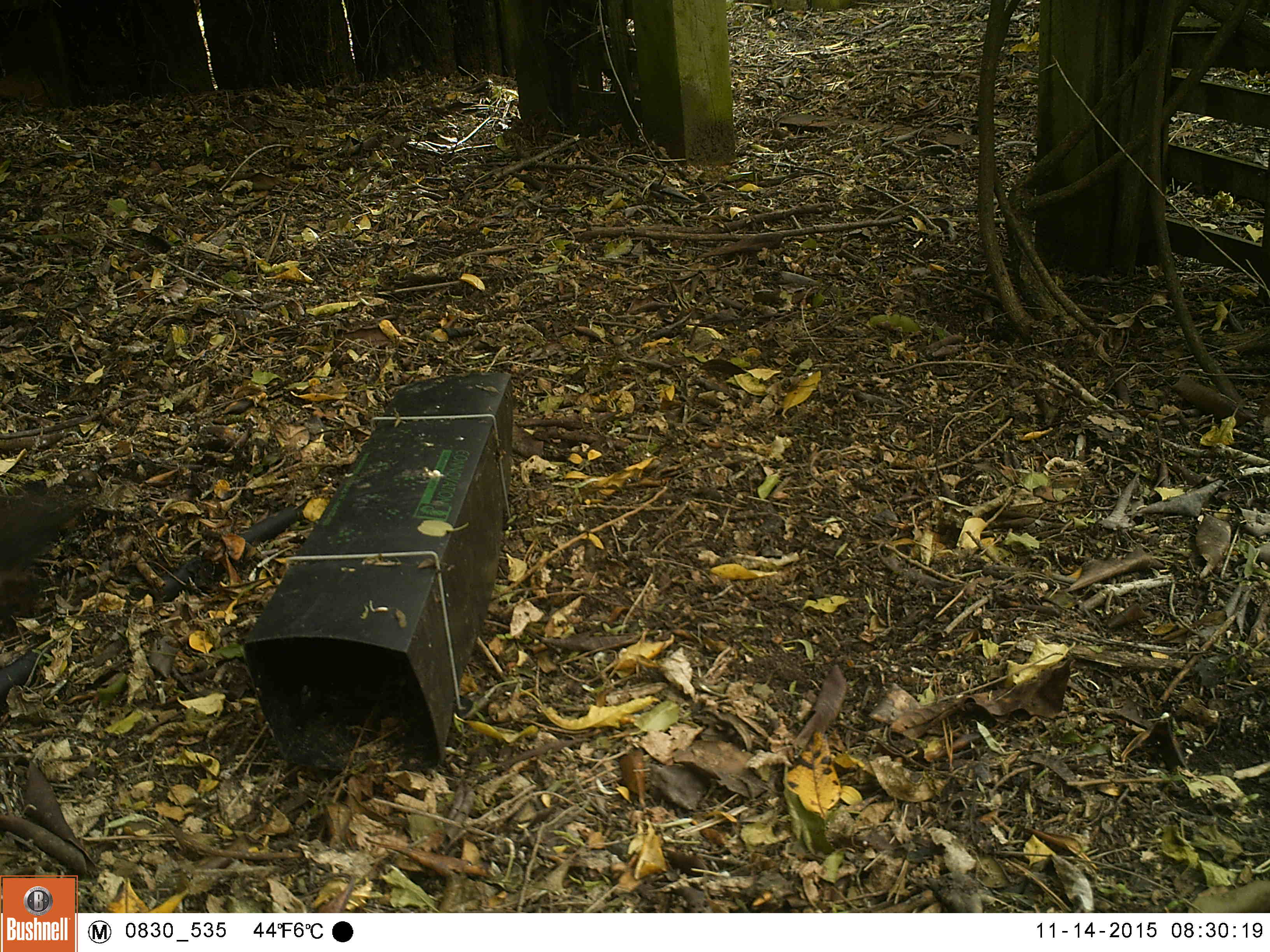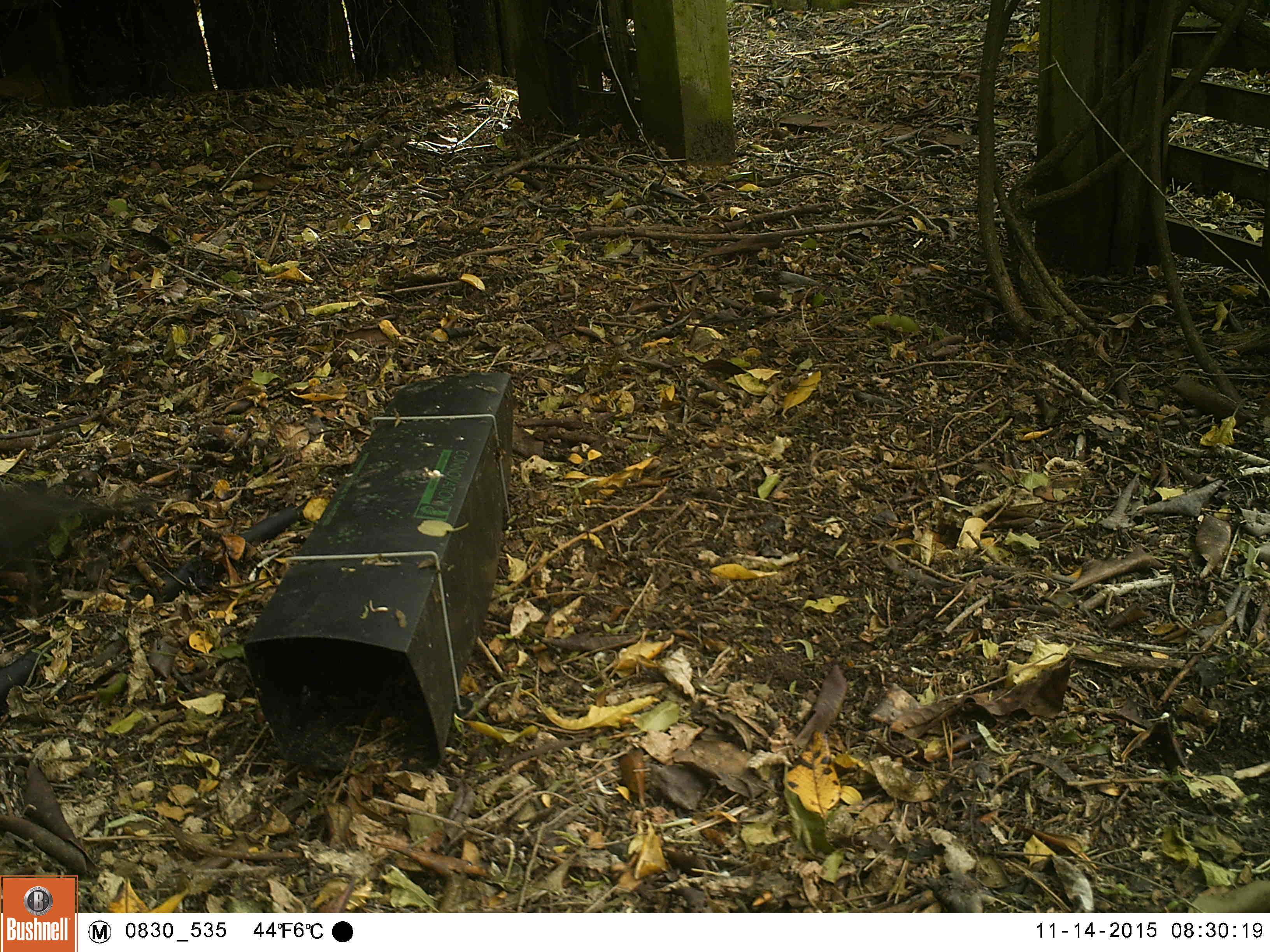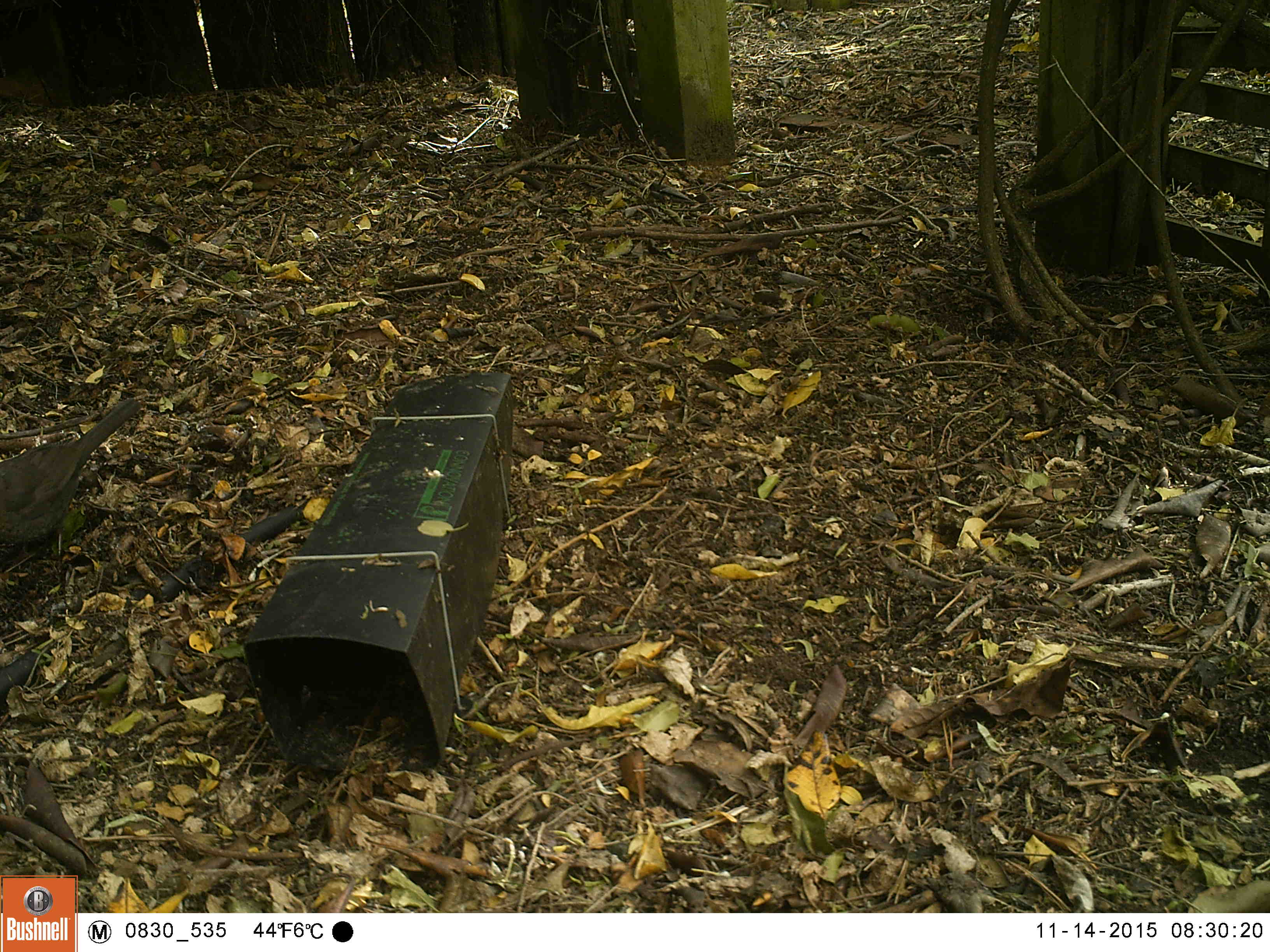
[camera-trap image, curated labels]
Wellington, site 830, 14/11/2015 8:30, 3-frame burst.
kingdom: Animalia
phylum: Chordata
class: Aves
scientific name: Aves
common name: bird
Bird (Aves).